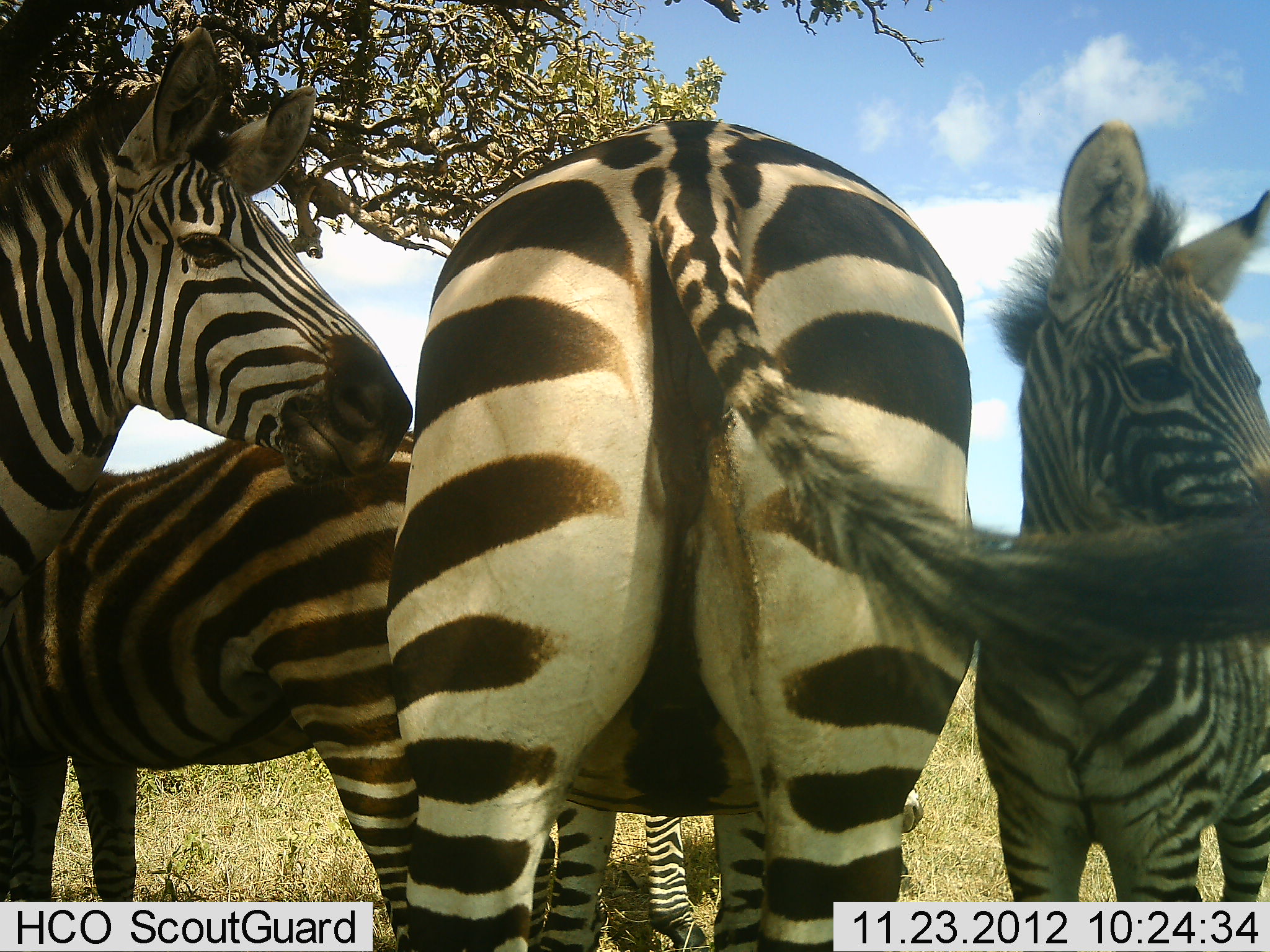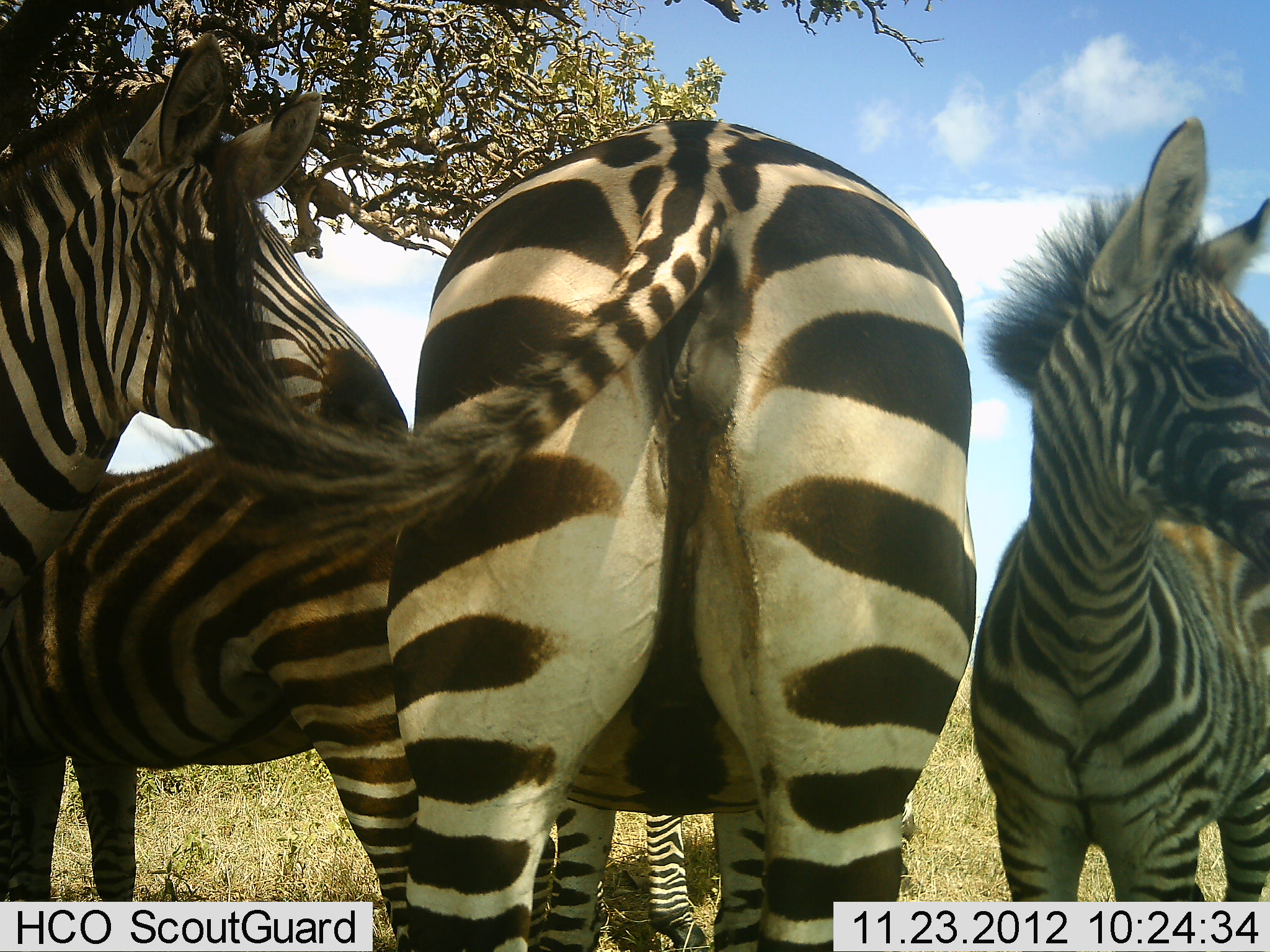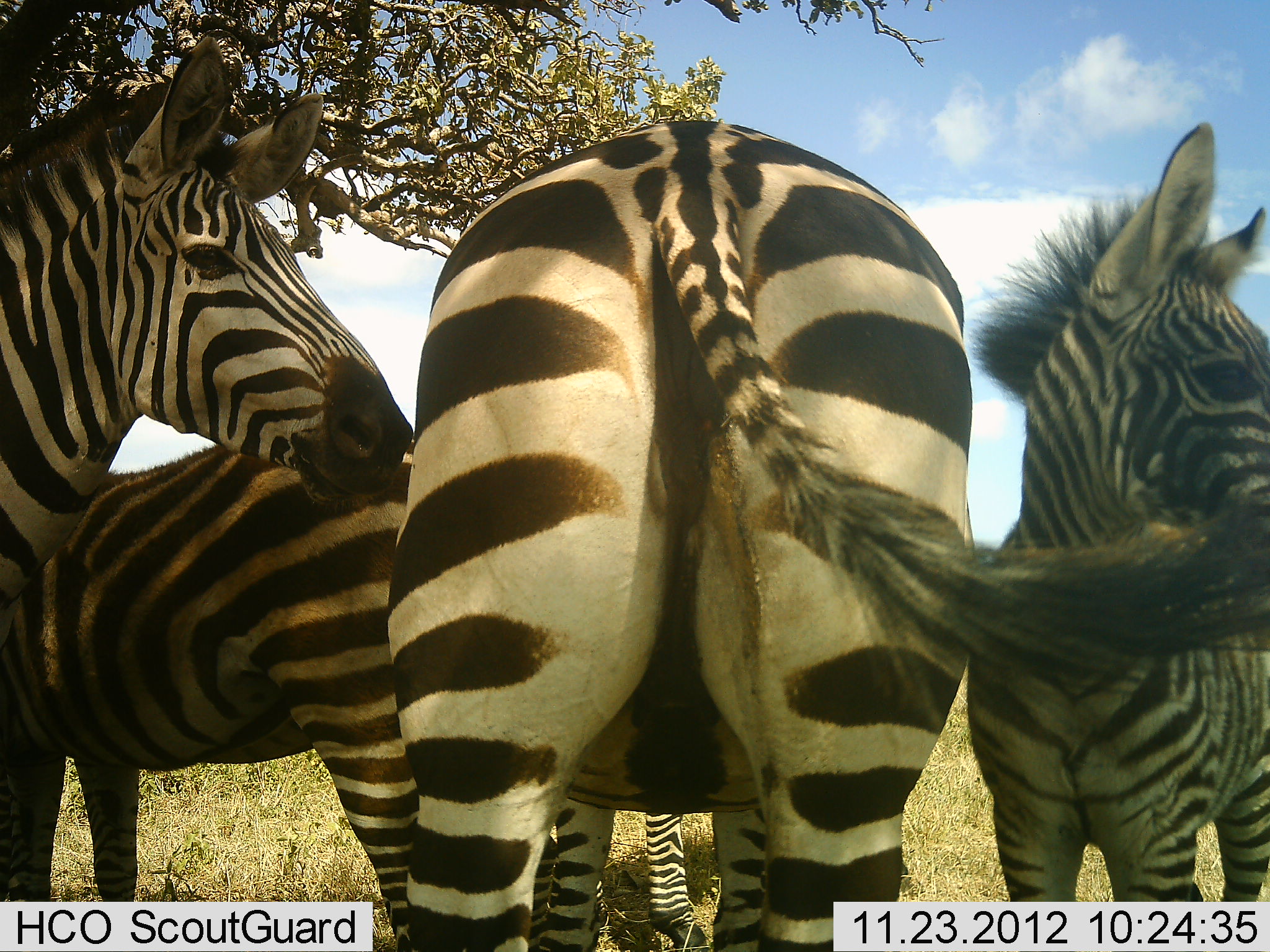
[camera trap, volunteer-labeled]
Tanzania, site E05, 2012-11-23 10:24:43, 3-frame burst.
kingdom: Animalia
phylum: Chordata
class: Mammalia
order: Perissodactyla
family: Equidae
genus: Equus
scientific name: Equus quagga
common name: plains zebra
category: zebra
Zebra (plains zebra) (Equus quagga), count 5. Behavior (volunteer vote fractions): standing 90%, resting 10%, moving 0%, interacting 0%. Young present (vote fraction): 50%. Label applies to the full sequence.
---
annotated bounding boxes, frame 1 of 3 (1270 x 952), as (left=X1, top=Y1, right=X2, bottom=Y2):
animal: (left=385, top=119, right=1270, bottom=952); (left=0, top=32, right=412, bottom=669); (left=0, top=410, right=440, bottom=952); (left=974, top=117, right=1270, bottom=899)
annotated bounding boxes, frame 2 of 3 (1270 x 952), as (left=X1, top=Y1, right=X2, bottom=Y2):
animal: (left=153, top=119, right=977, bottom=952); (left=0, top=32, right=412, bottom=669); (left=1, top=410, right=440, bottom=952); (left=974, top=117, right=1270, bottom=899)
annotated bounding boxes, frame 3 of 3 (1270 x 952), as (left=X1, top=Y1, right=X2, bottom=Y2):
animal: (left=385, top=119, right=1270, bottom=952); (left=0, top=32, right=412, bottom=669); (left=1, top=410, right=440, bottom=952); (left=974, top=117, right=1270, bottom=899)